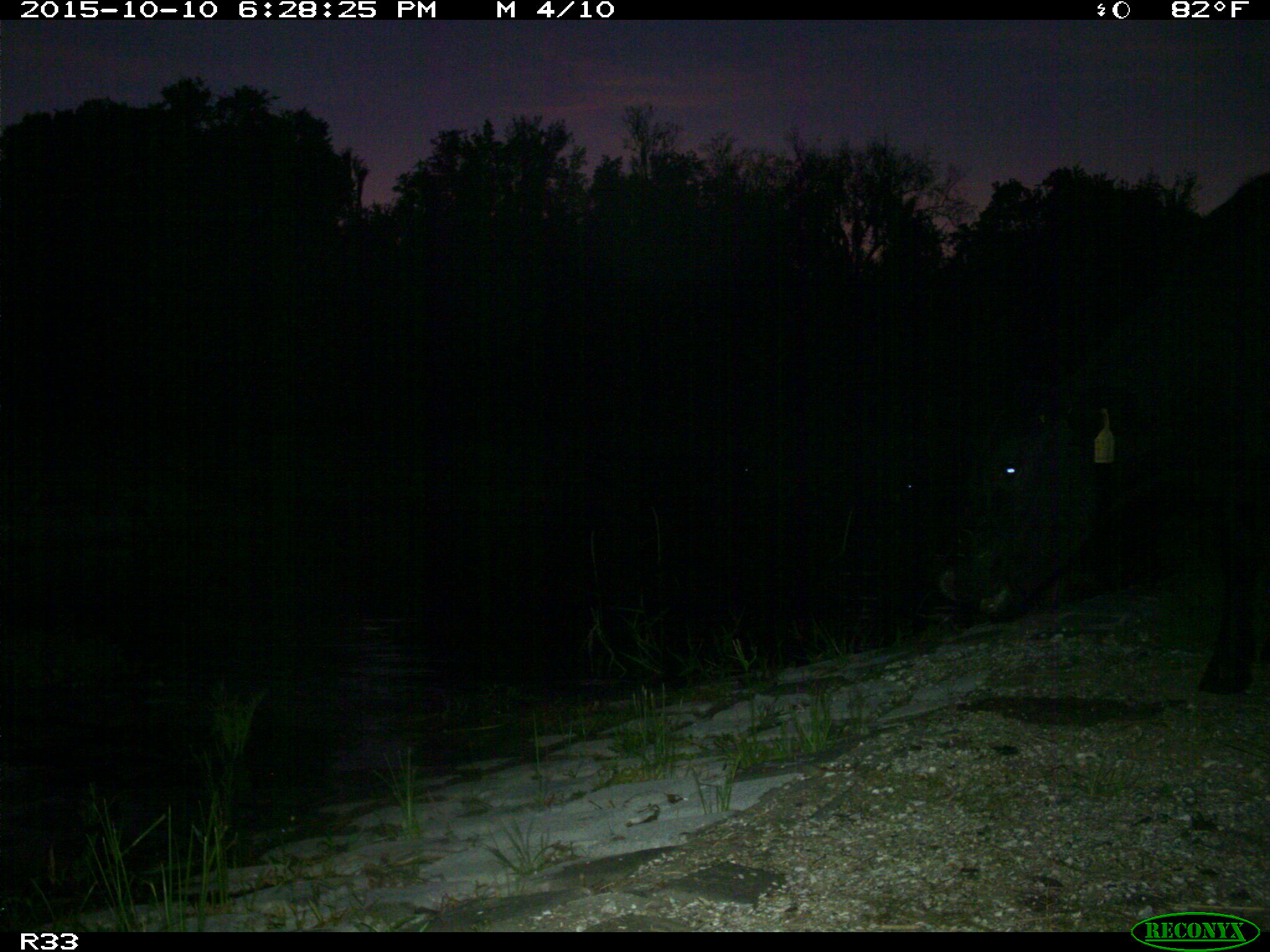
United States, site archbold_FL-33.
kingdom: Animalia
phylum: Chordata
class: Mammalia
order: Artiodactyla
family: Bovidae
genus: Bos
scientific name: Bos taurus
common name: domestic cow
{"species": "Bos taurus (domestic cow)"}